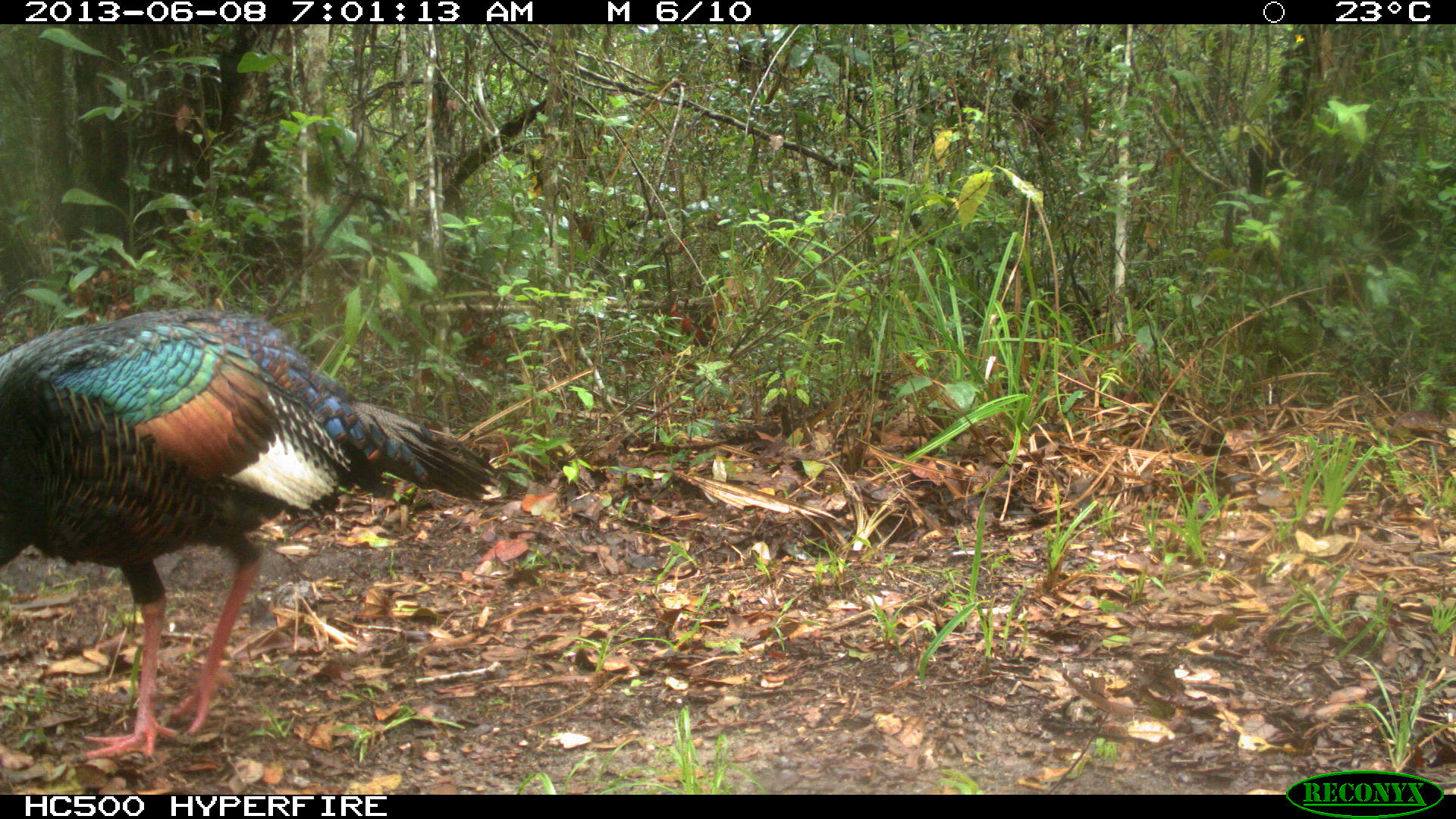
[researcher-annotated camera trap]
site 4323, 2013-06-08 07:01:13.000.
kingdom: Animalia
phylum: Chordata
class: Aves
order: Galliformes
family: Phasianidae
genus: Meleagris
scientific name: Meleagris ocellata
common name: ocellated turkey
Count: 1.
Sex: male.